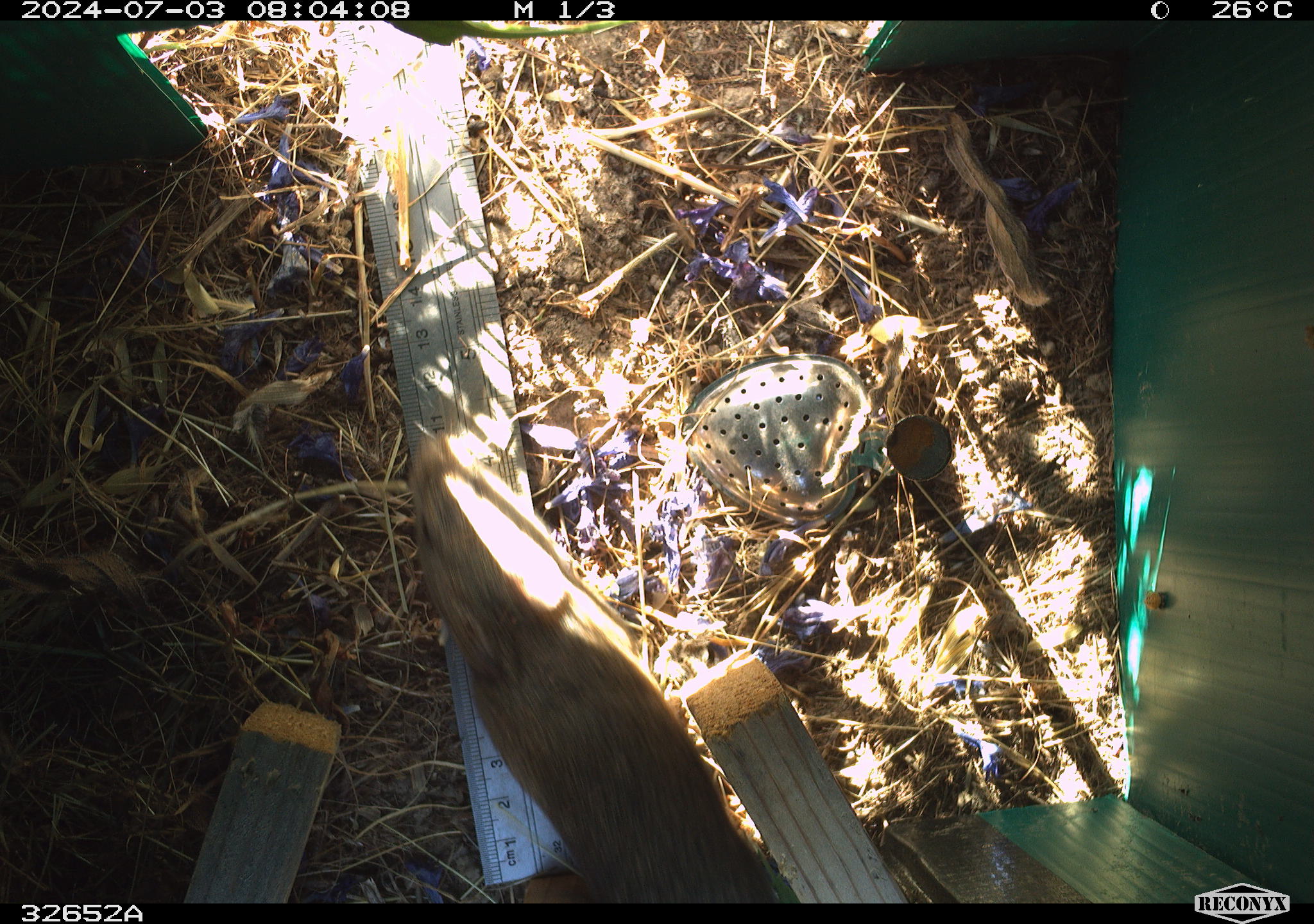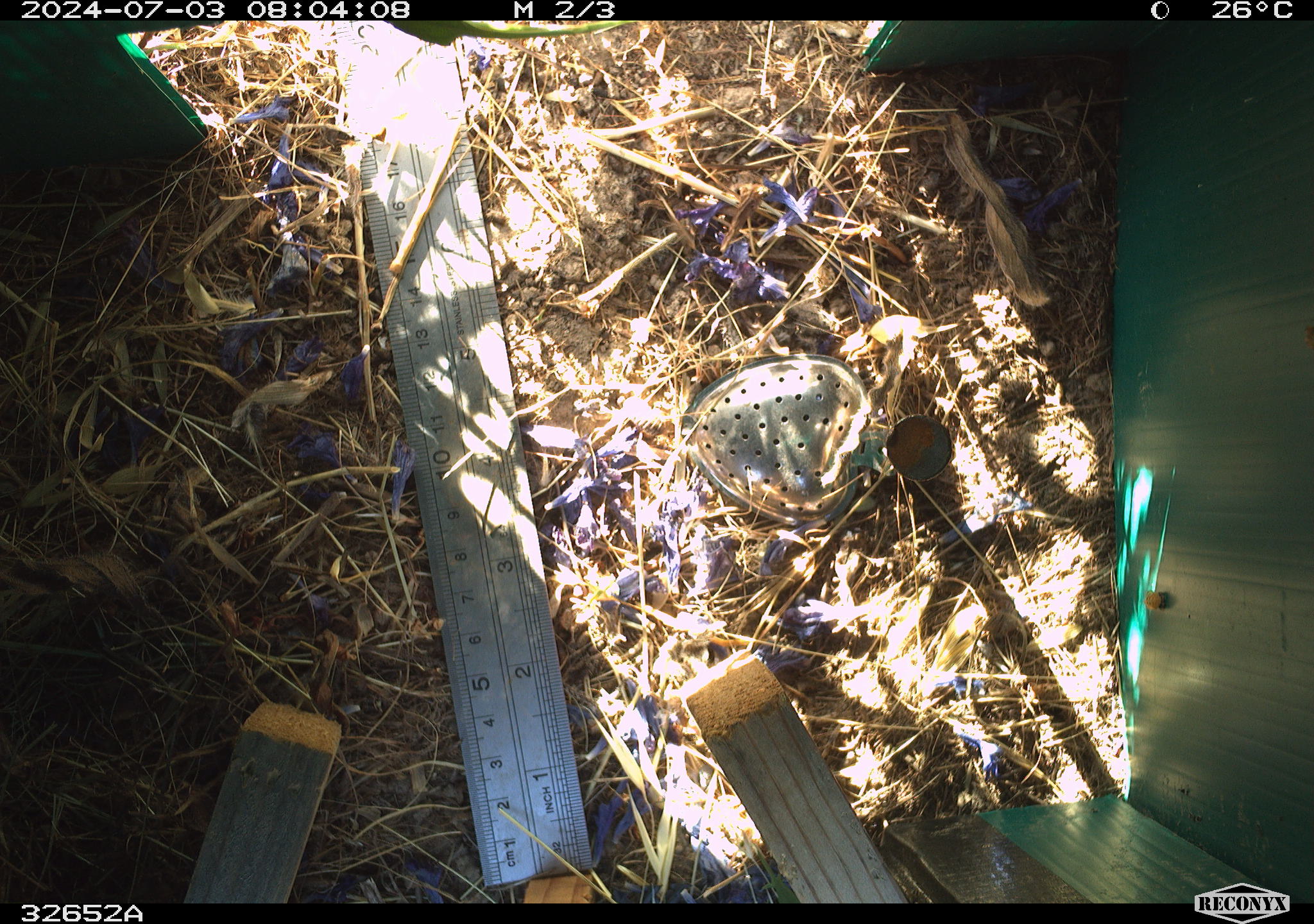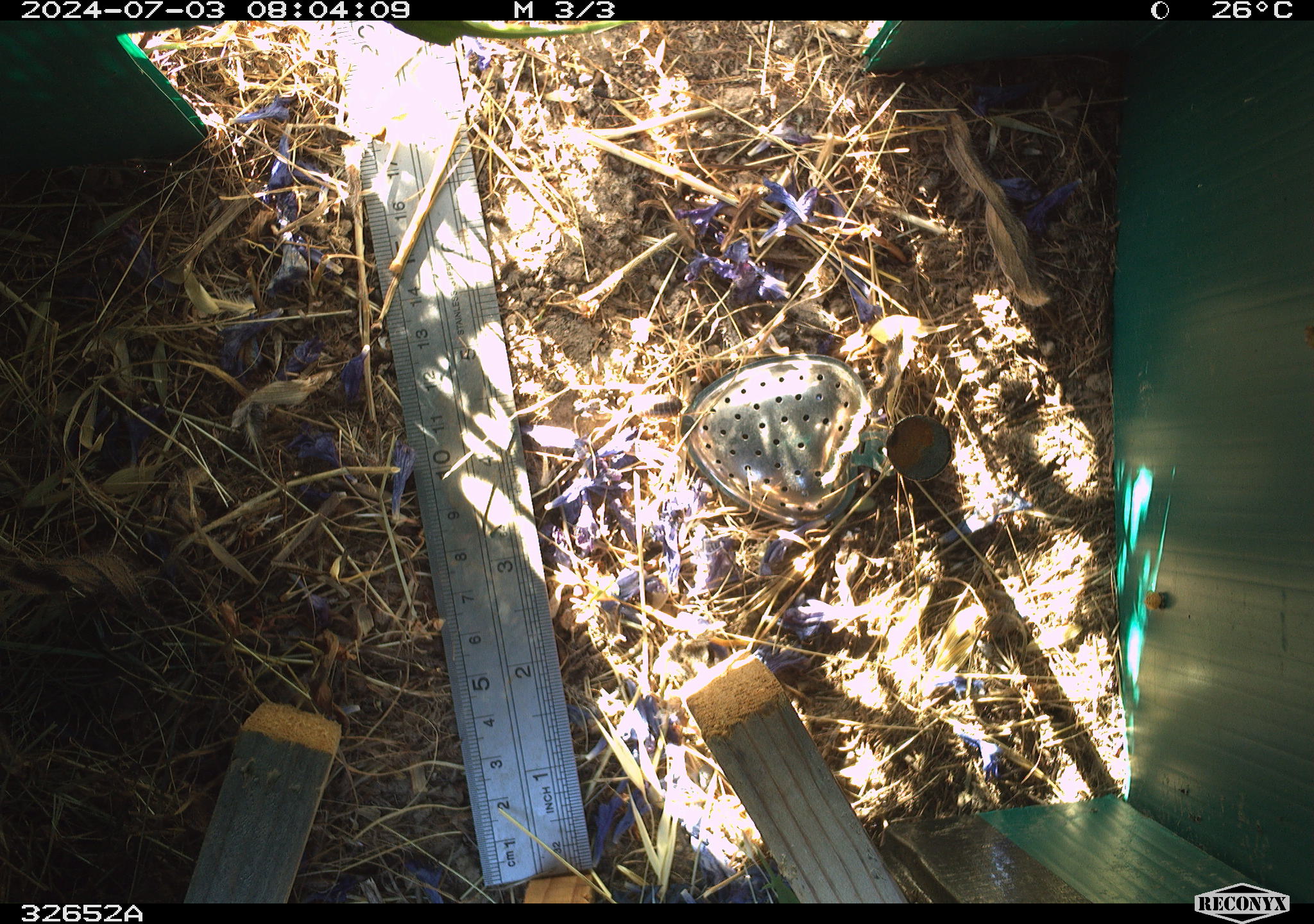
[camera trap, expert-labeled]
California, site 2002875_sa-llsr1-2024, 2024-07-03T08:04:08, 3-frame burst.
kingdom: Animalia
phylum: Chordata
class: Mammalia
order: Rodentia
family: Cricetidae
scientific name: Arvicolinae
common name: voles, lemmings, and muskrats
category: arvicolinae subfamily